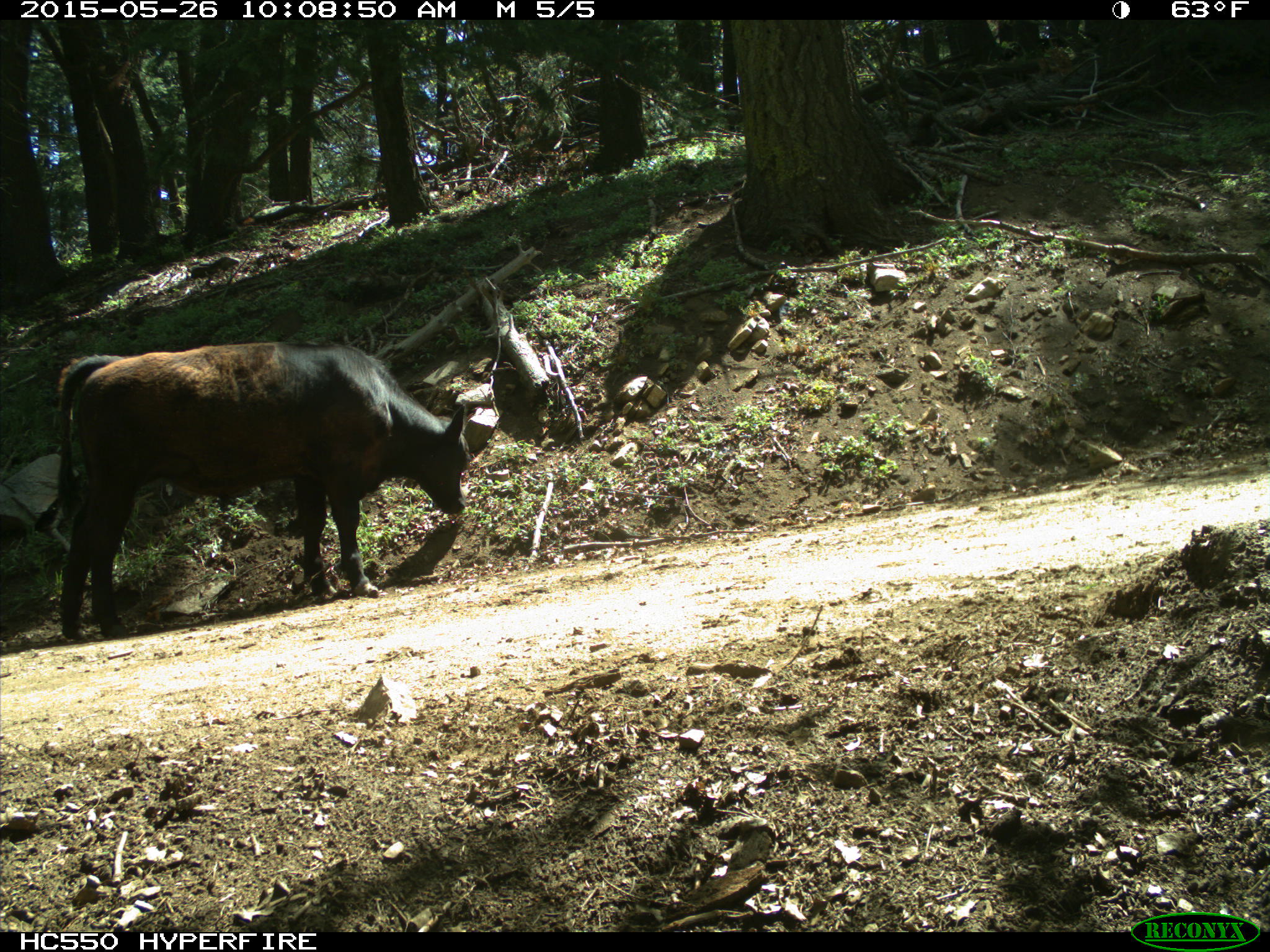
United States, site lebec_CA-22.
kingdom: Animalia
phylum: Chordata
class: Mammalia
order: Artiodactyla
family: Bovidae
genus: Bos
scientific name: Bos taurus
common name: domestic cow